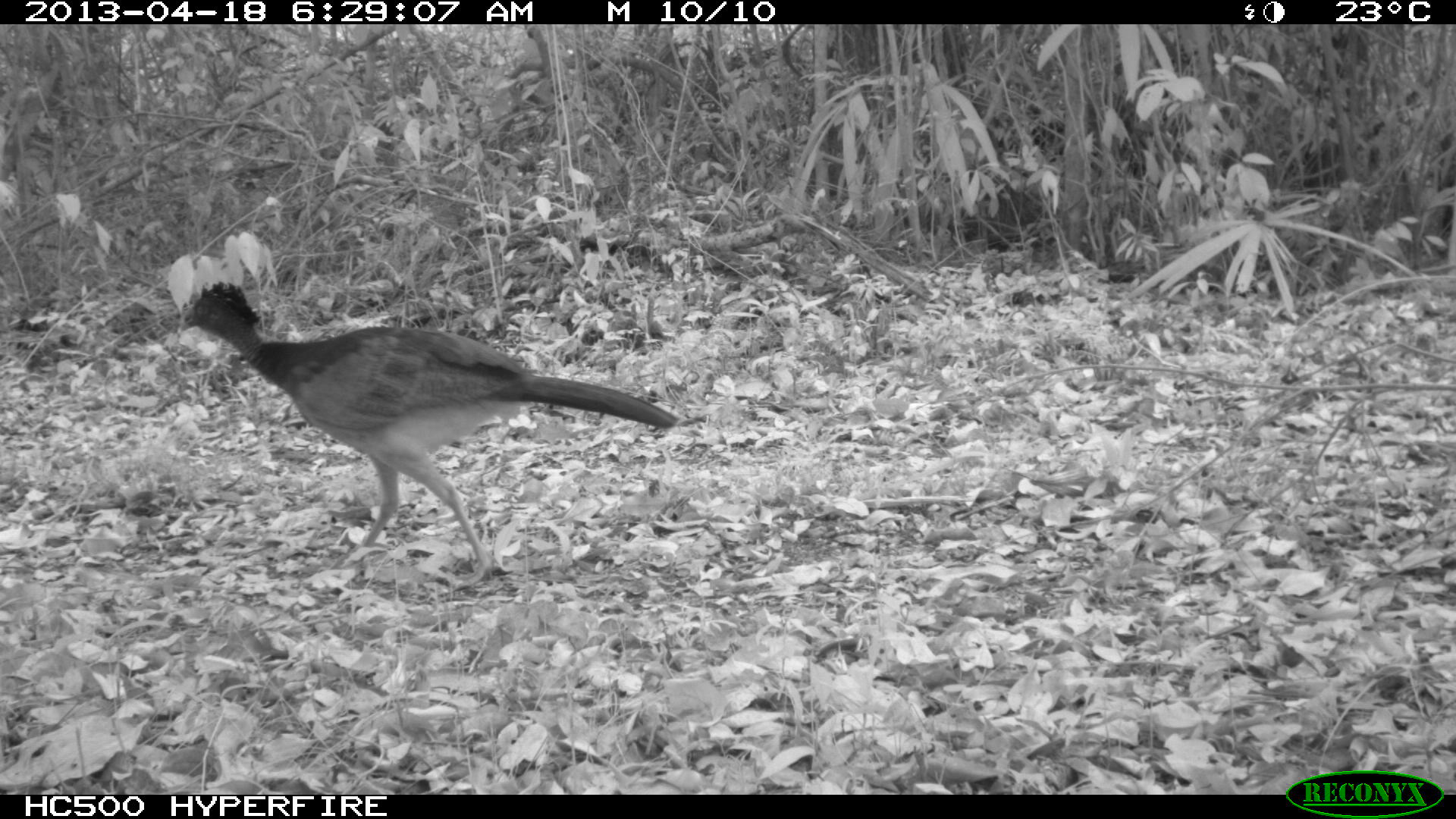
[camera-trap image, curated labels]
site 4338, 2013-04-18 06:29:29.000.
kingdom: Animalia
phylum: Chordata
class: Aves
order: Galliformes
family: Cracidae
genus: Crax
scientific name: Crax rubra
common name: great curassow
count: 1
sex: female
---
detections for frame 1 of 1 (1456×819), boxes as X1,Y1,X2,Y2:
crax rubra: 177,280,680,592